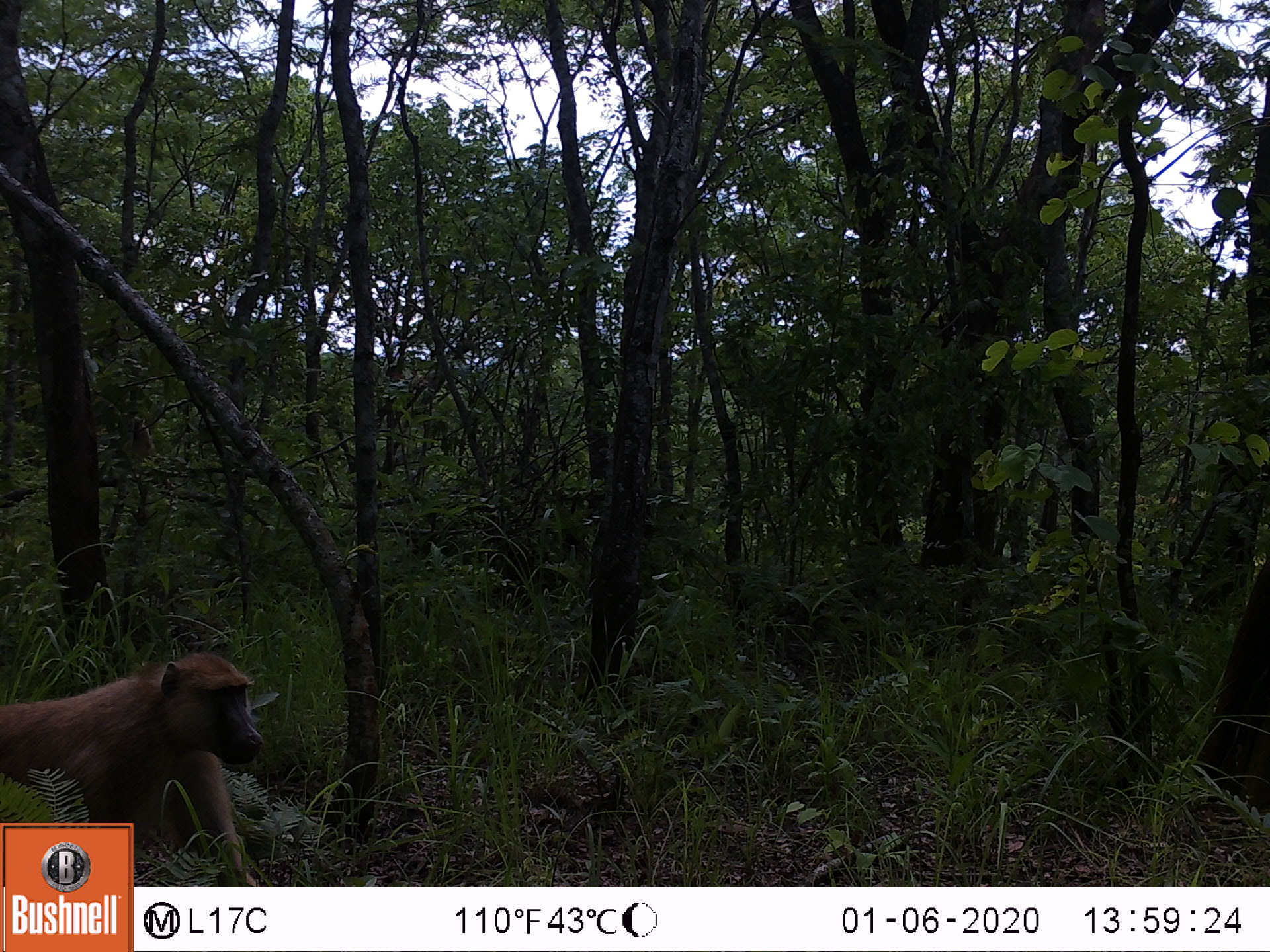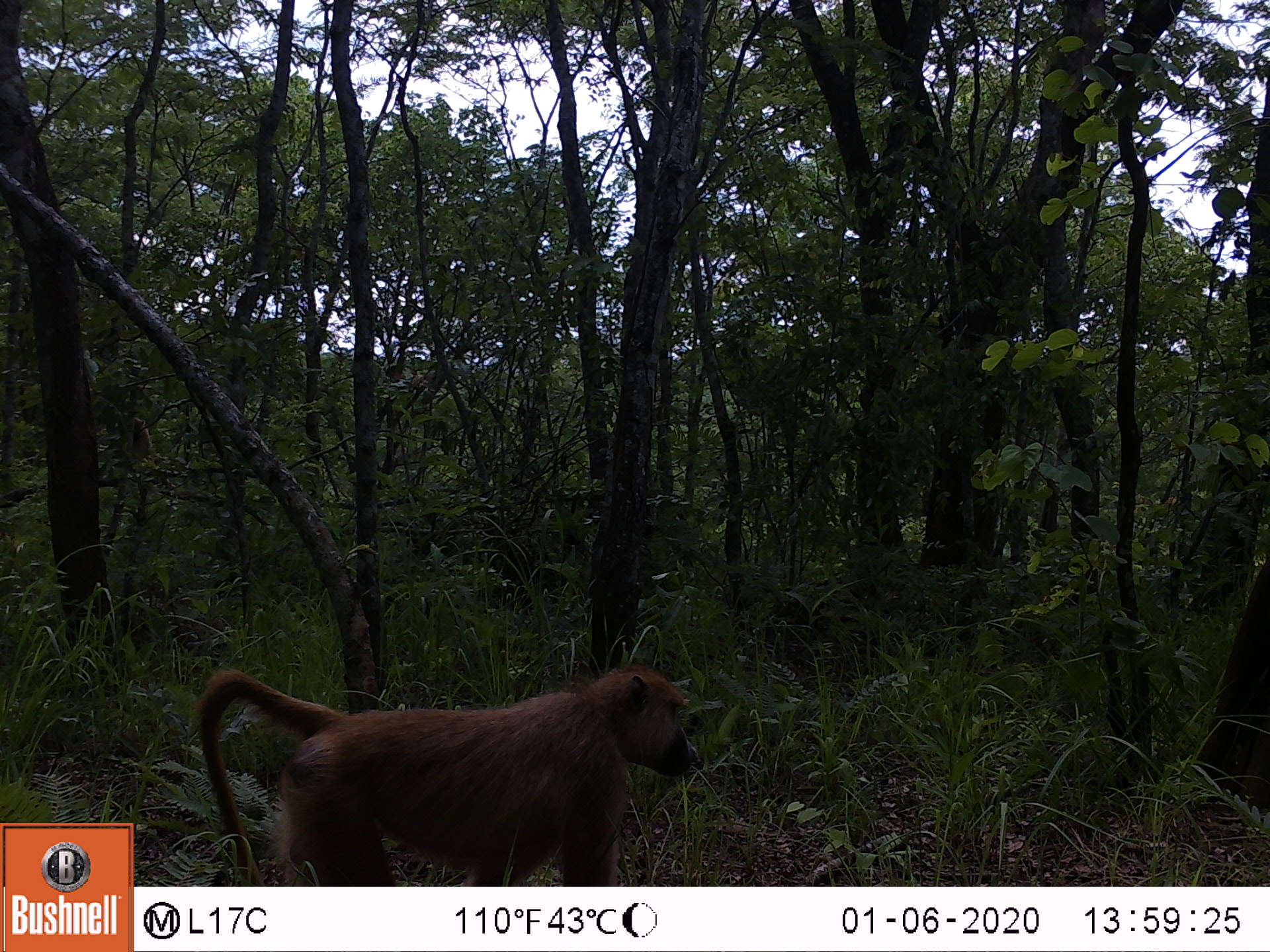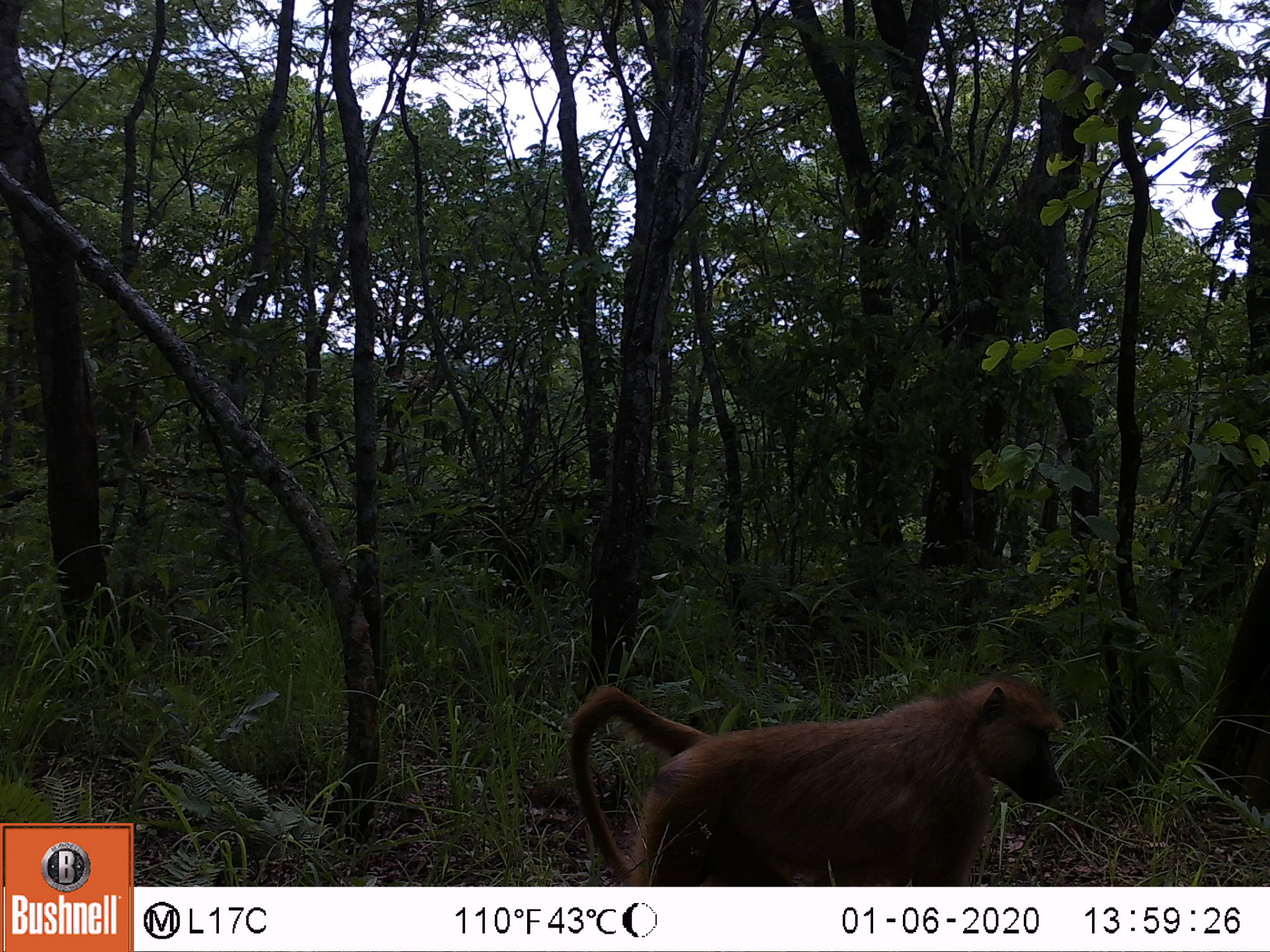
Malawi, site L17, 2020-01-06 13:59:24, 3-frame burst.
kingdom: Animalia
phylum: Chordata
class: Mammalia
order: Primates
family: Cercopithecidae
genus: Papio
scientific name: Papio cynocephalus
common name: yellow baboon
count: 1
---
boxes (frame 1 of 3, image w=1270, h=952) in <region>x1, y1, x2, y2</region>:
yellow baboon: <region>0, 648, 265, 818</region>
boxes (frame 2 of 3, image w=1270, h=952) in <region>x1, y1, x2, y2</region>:
yellow baboon: <region>196, 668, 700, 883</region>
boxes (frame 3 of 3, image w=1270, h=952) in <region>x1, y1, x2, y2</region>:
yellow baboon: <region>565, 671, 1066, 882</region>